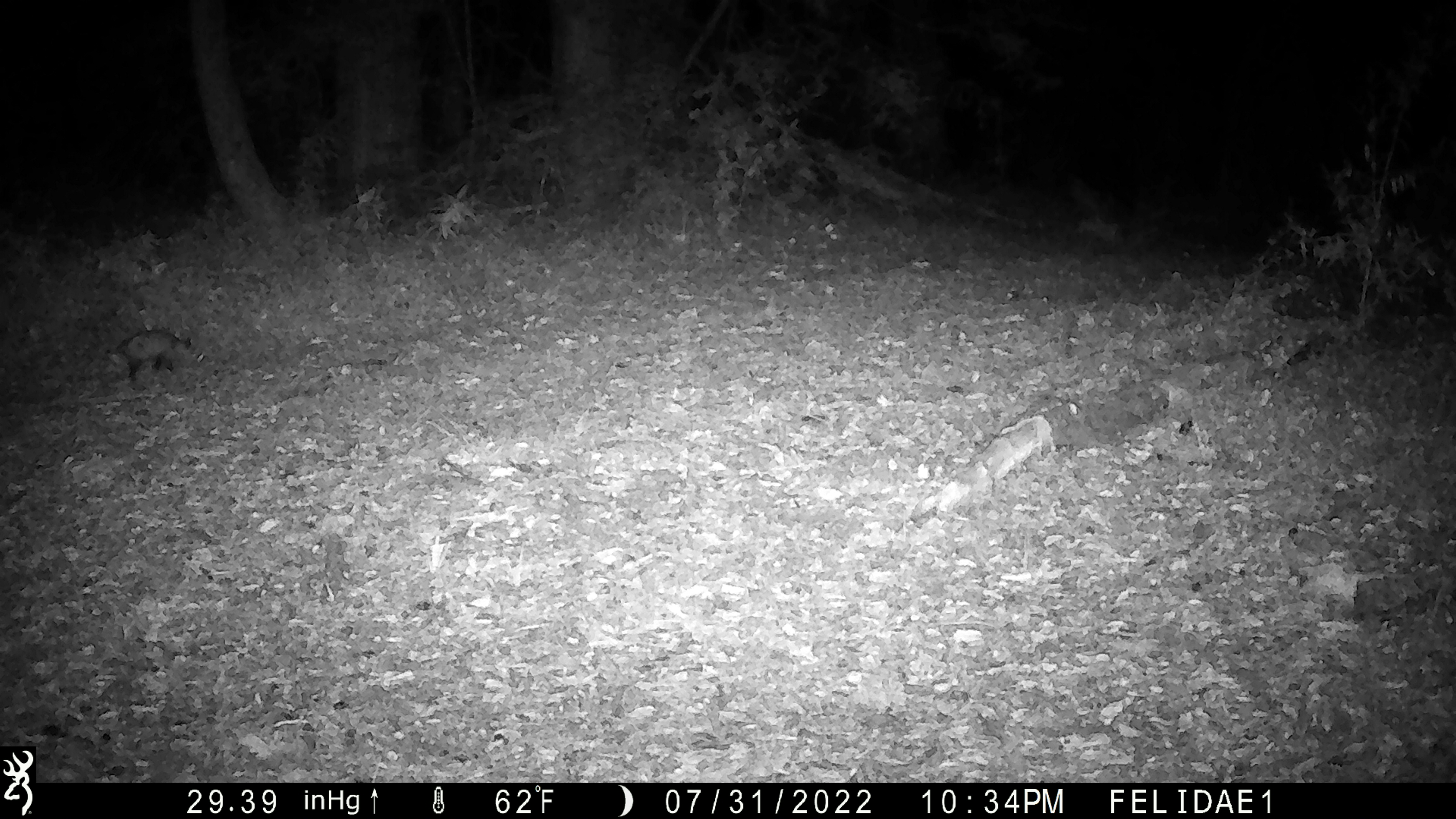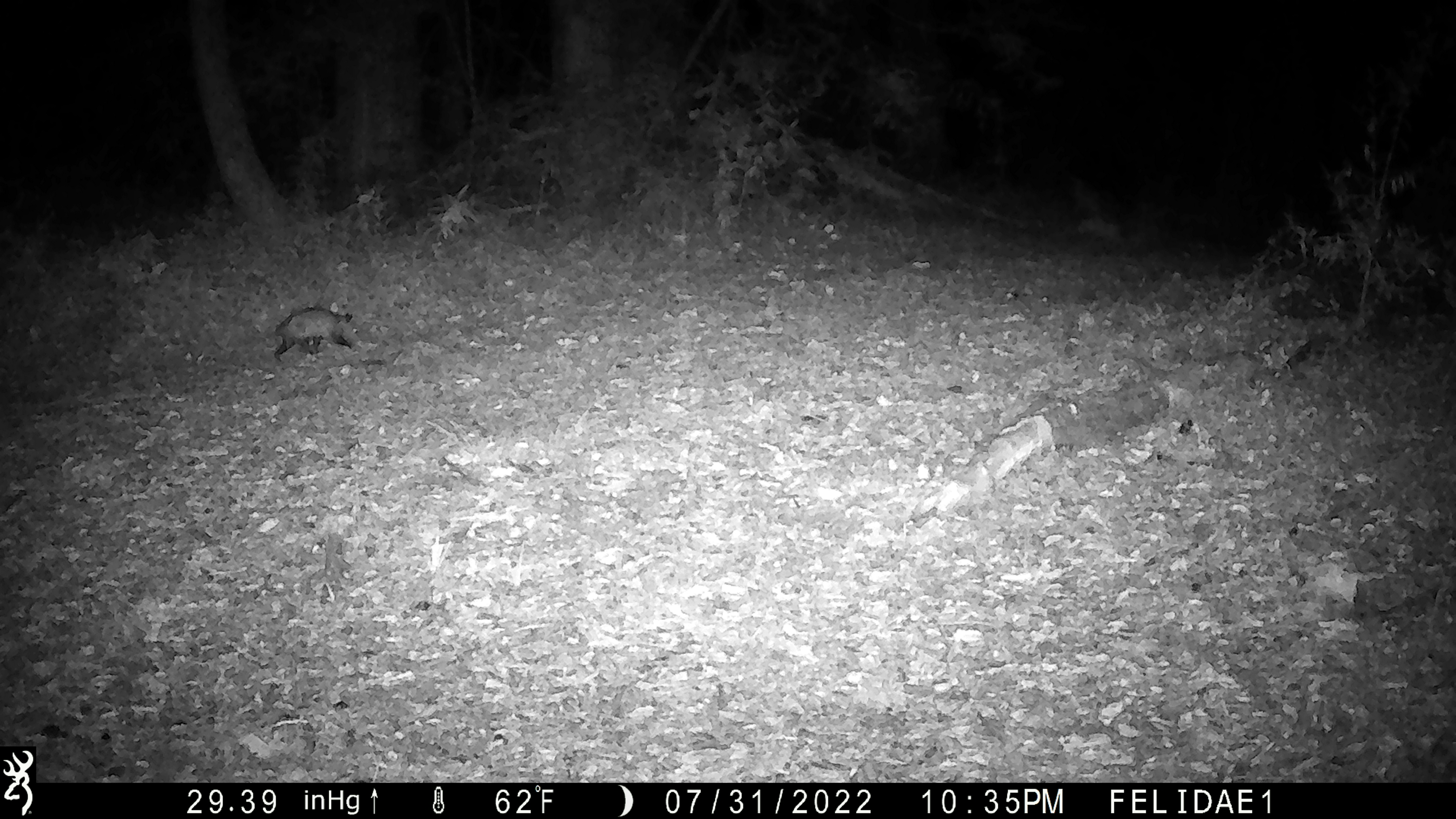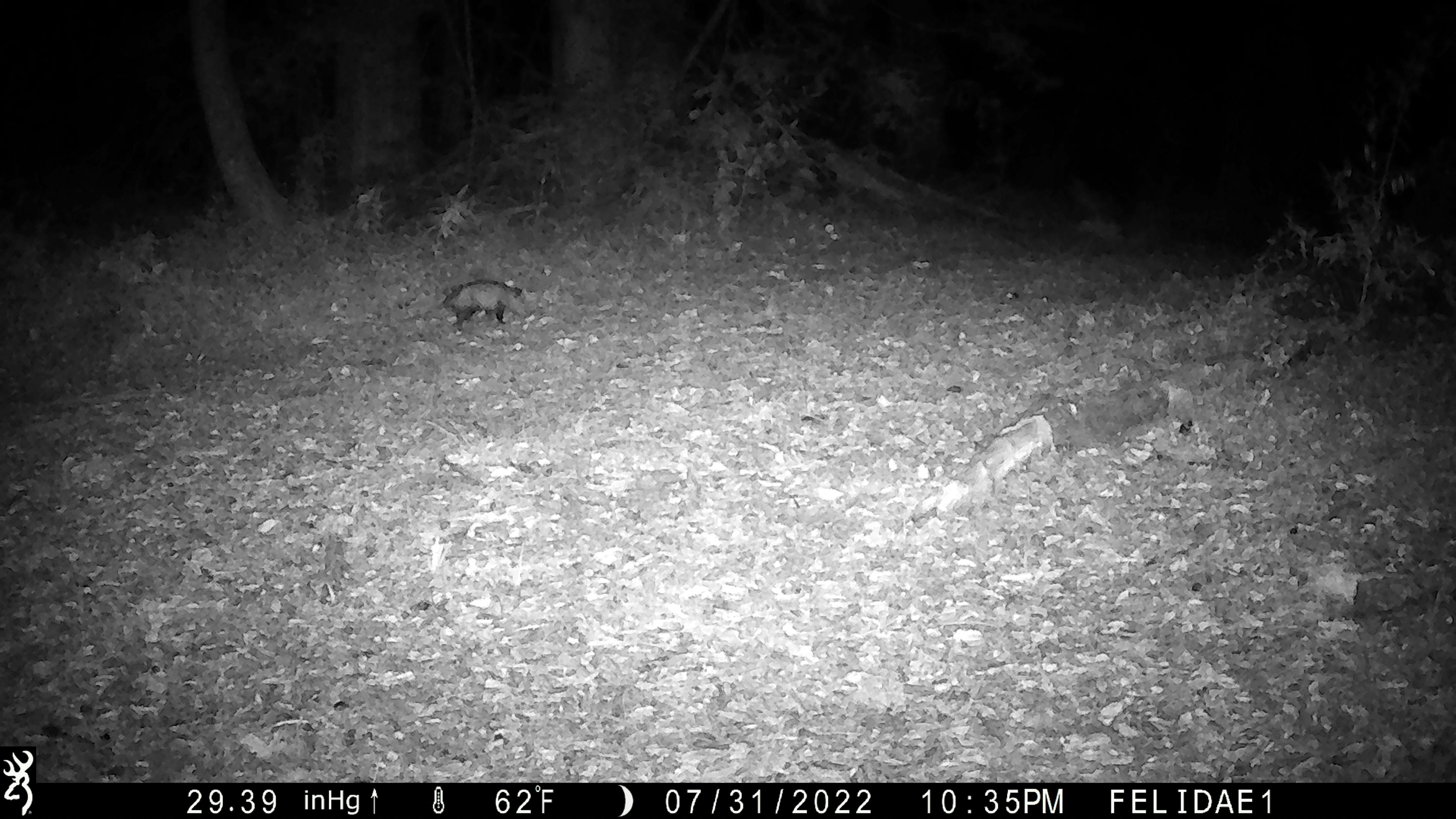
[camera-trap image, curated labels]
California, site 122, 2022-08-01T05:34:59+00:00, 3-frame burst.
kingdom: Animalia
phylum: Chordata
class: Mammalia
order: Didelphimorphia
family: Didelphidae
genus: Didelphis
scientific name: Didelphis virginiana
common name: virginia opossum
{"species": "virginia opossum (Didelphis virginiana)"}